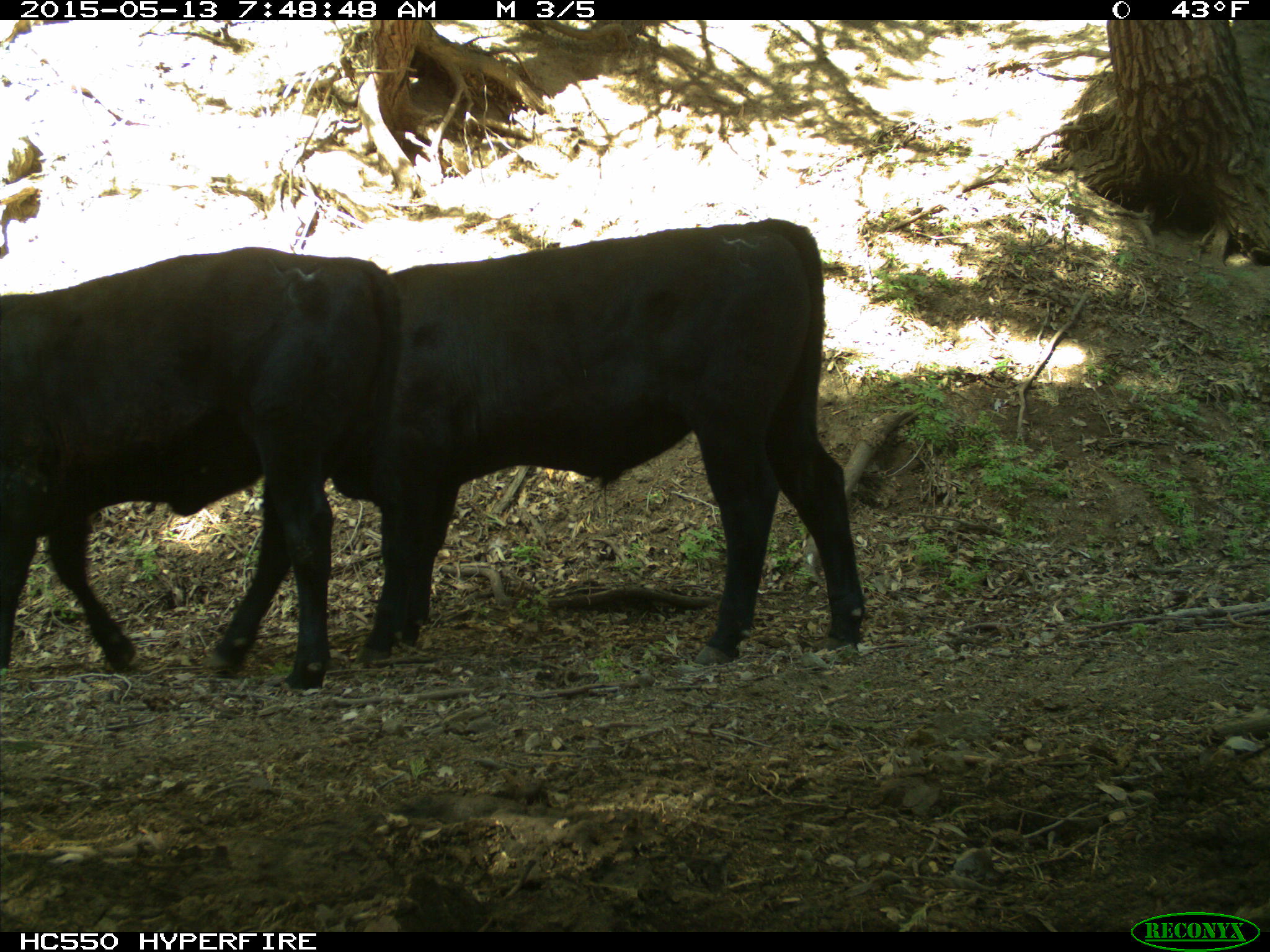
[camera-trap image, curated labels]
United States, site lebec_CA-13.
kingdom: Animalia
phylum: Chordata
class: Mammalia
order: Artiodactyla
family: Bovidae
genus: Bos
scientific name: Bos taurus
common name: domestic cow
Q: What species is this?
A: Bos taurus (domestic cow).